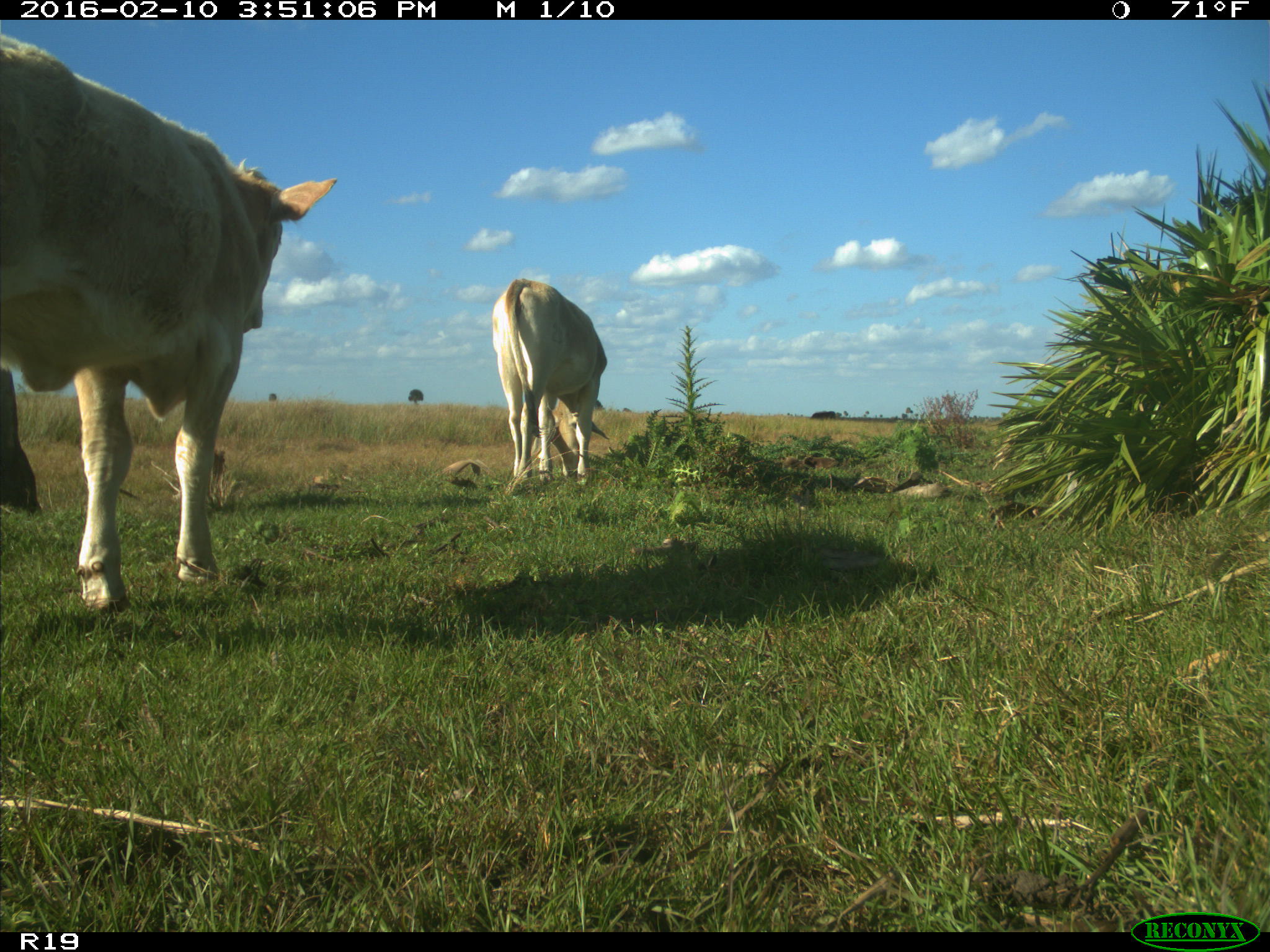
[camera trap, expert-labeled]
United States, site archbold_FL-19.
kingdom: Animalia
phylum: Chordata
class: Mammalia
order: Artiodactyla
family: Bovidae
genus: Bos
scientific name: Bos taurus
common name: domestic cow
Bos taurus (domestic cow).